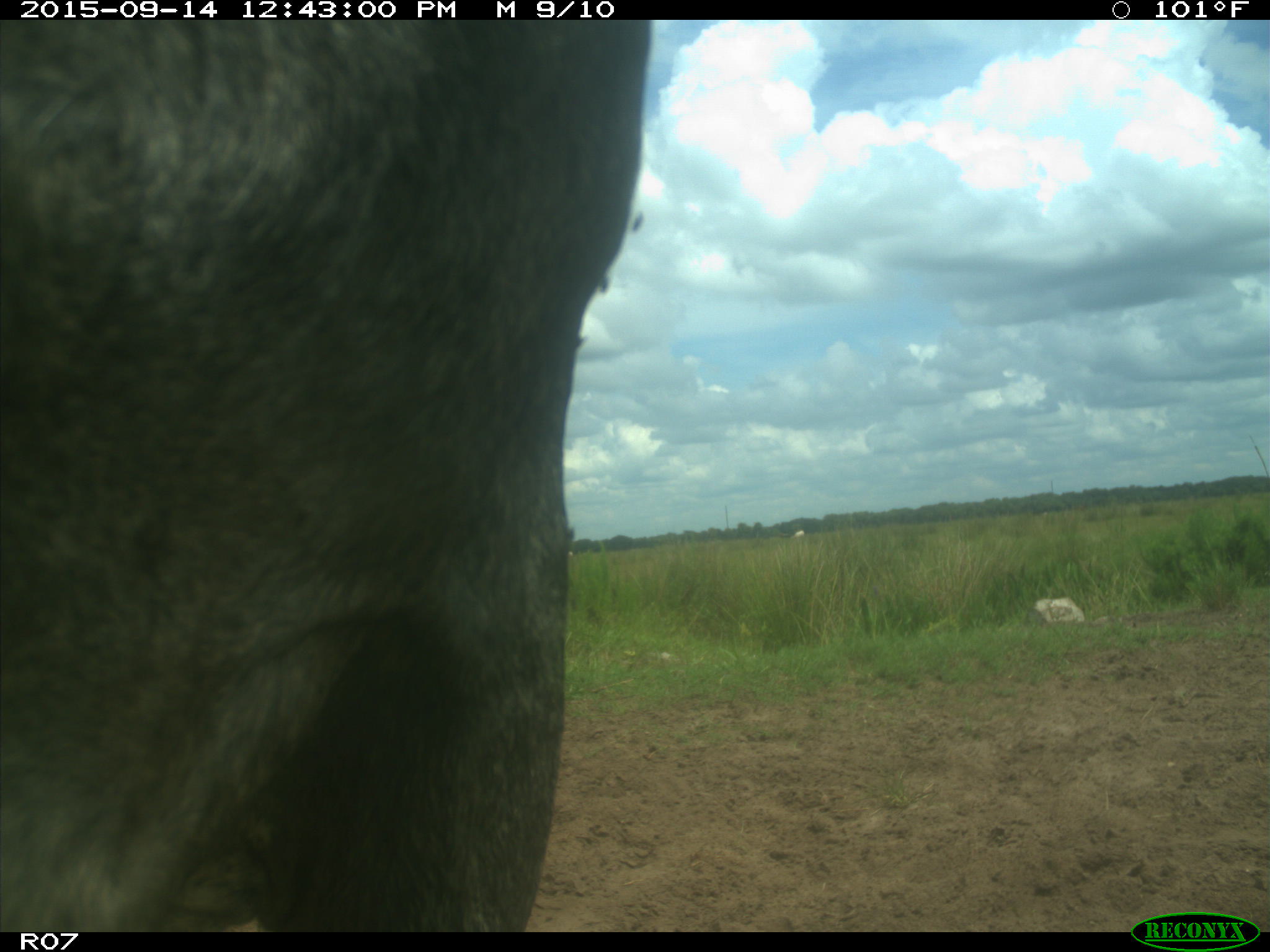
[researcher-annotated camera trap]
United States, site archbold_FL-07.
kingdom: Animalia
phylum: Chordata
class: Mammalia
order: Artiodactyla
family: Bovidae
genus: Bos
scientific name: Bos taurus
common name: domestic cow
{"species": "Bos taurus (domestic cow)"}